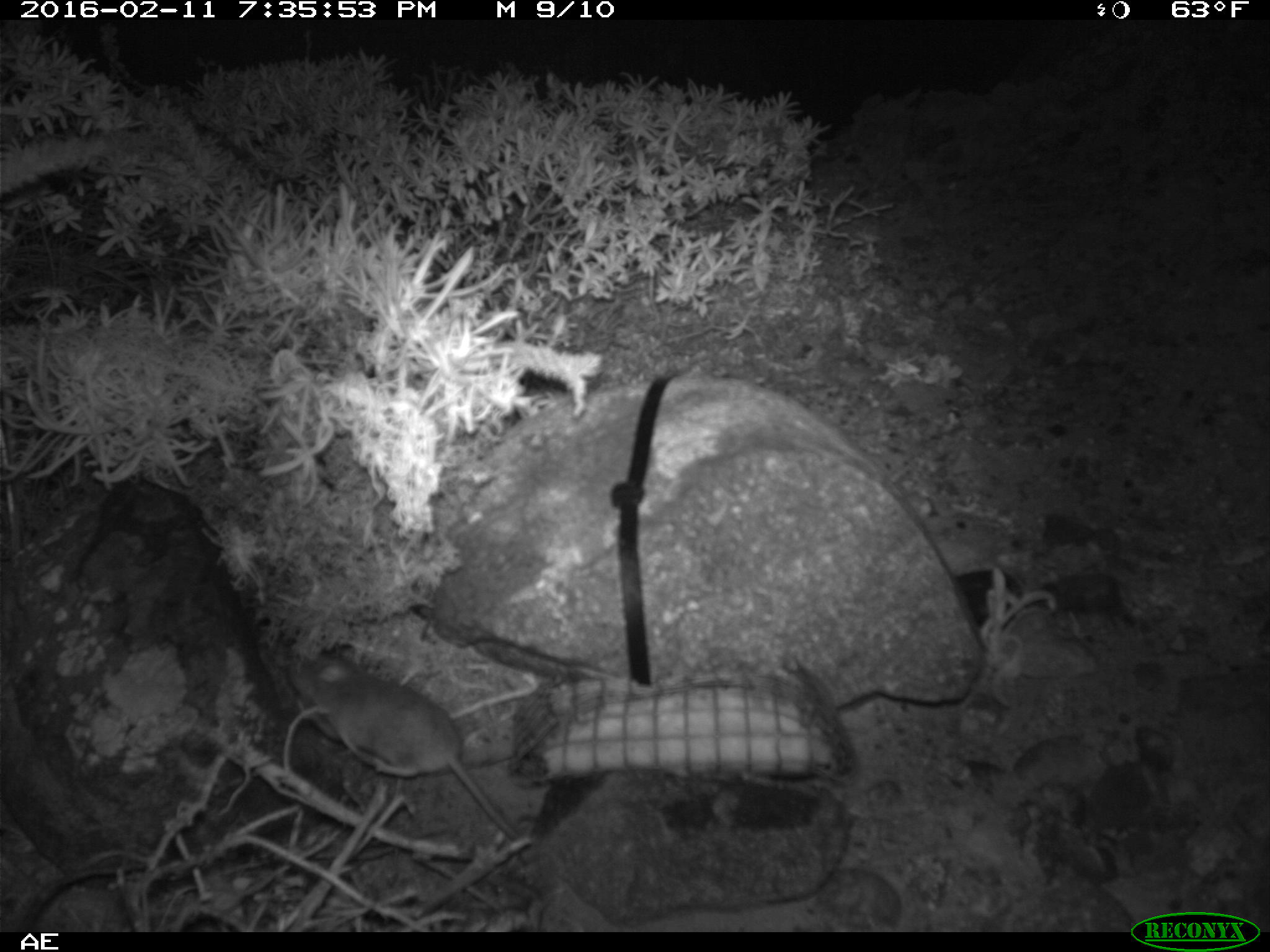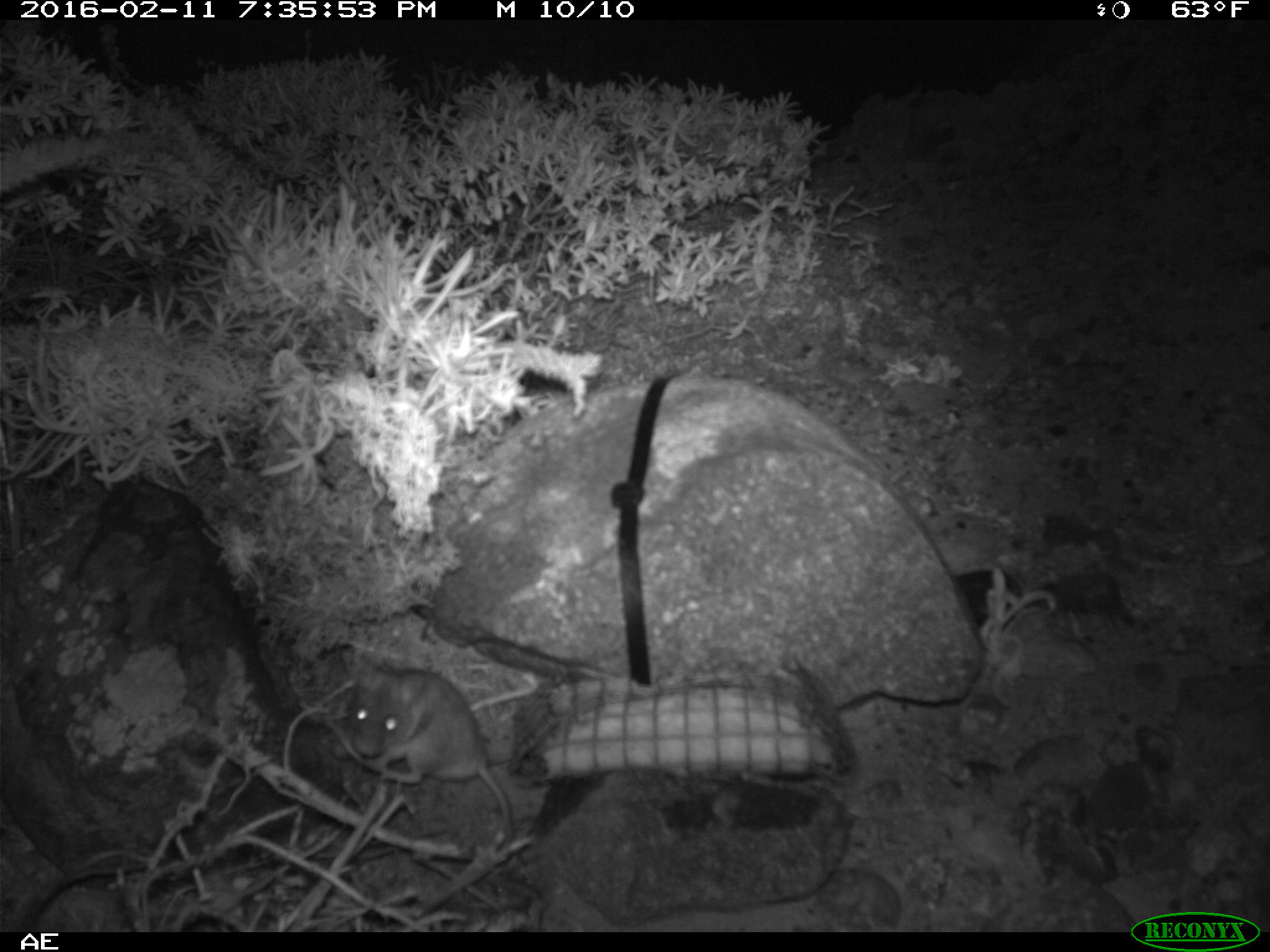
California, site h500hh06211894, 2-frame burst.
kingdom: Animalia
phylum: Chordata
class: Mammalia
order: Rodentia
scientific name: Rodentia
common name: rodent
Rodent (Rodentia).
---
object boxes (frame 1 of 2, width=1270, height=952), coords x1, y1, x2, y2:
rodent: 289, 653, 519, 841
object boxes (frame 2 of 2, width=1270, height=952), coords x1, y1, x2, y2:
rodent: 345, 651, 518, 868